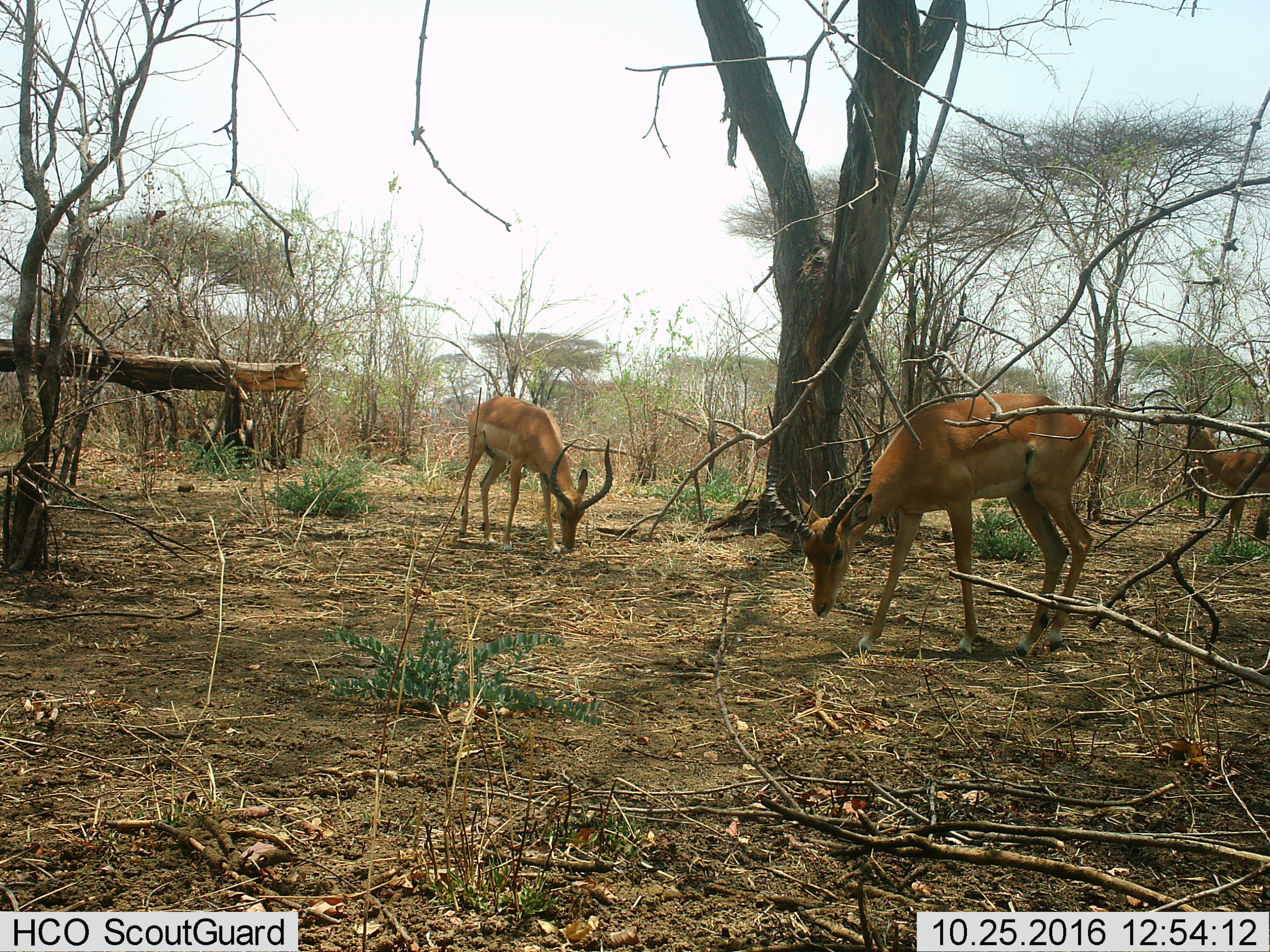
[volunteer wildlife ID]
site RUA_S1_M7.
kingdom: Animalia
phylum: Chordata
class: Mammalia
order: Artiodactyla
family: Bovidae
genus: Aepyceros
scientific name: Aepyceros melampus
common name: impala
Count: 3.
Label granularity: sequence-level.